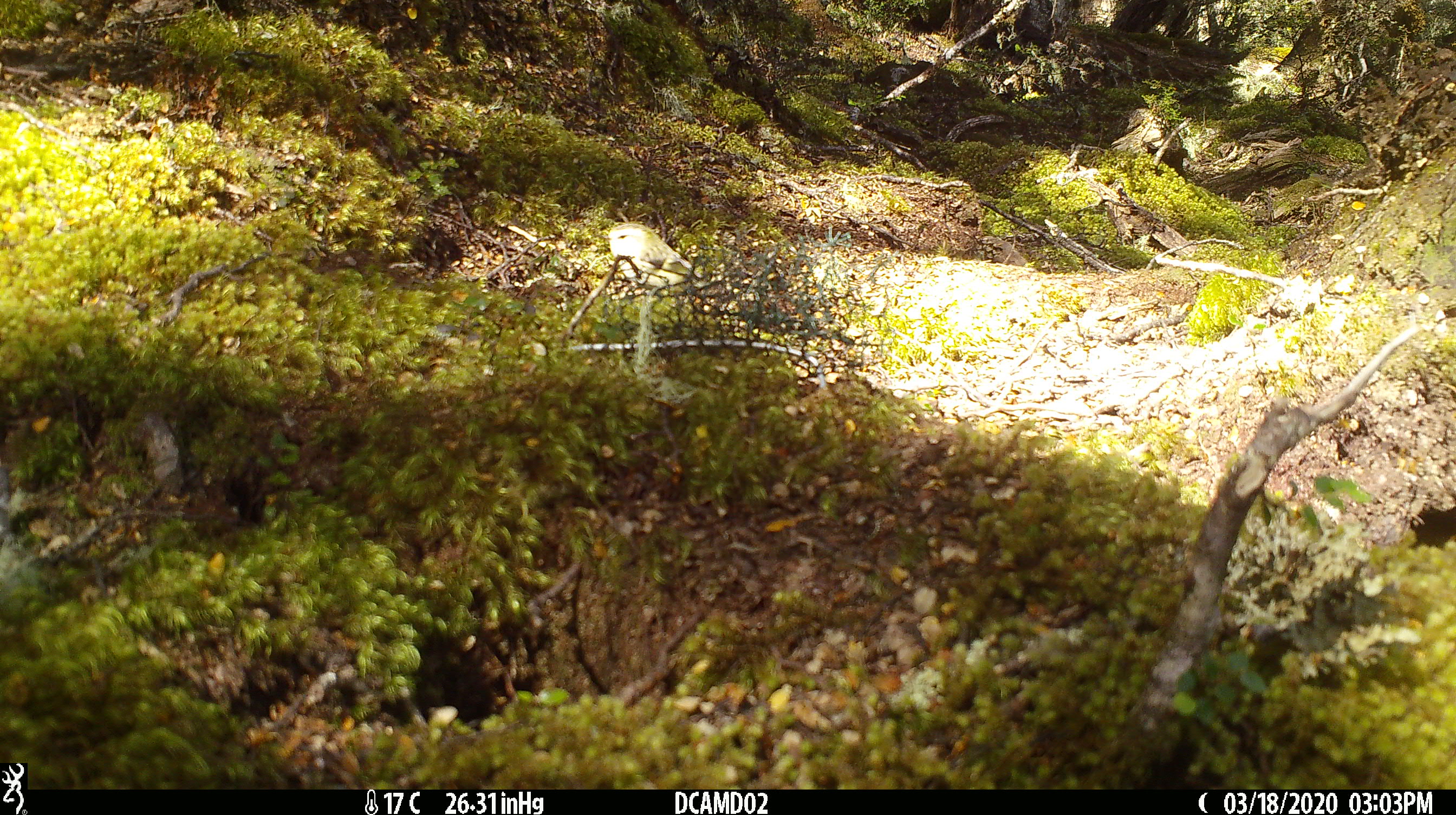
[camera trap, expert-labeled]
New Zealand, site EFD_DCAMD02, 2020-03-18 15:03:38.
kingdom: Animalia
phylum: Chordata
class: Aves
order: Passeriformes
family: Acanthisittidae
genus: Acanthisitta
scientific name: Acanthisitta chloris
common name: rifleman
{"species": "rifleman (Acanthisitta chloris)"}